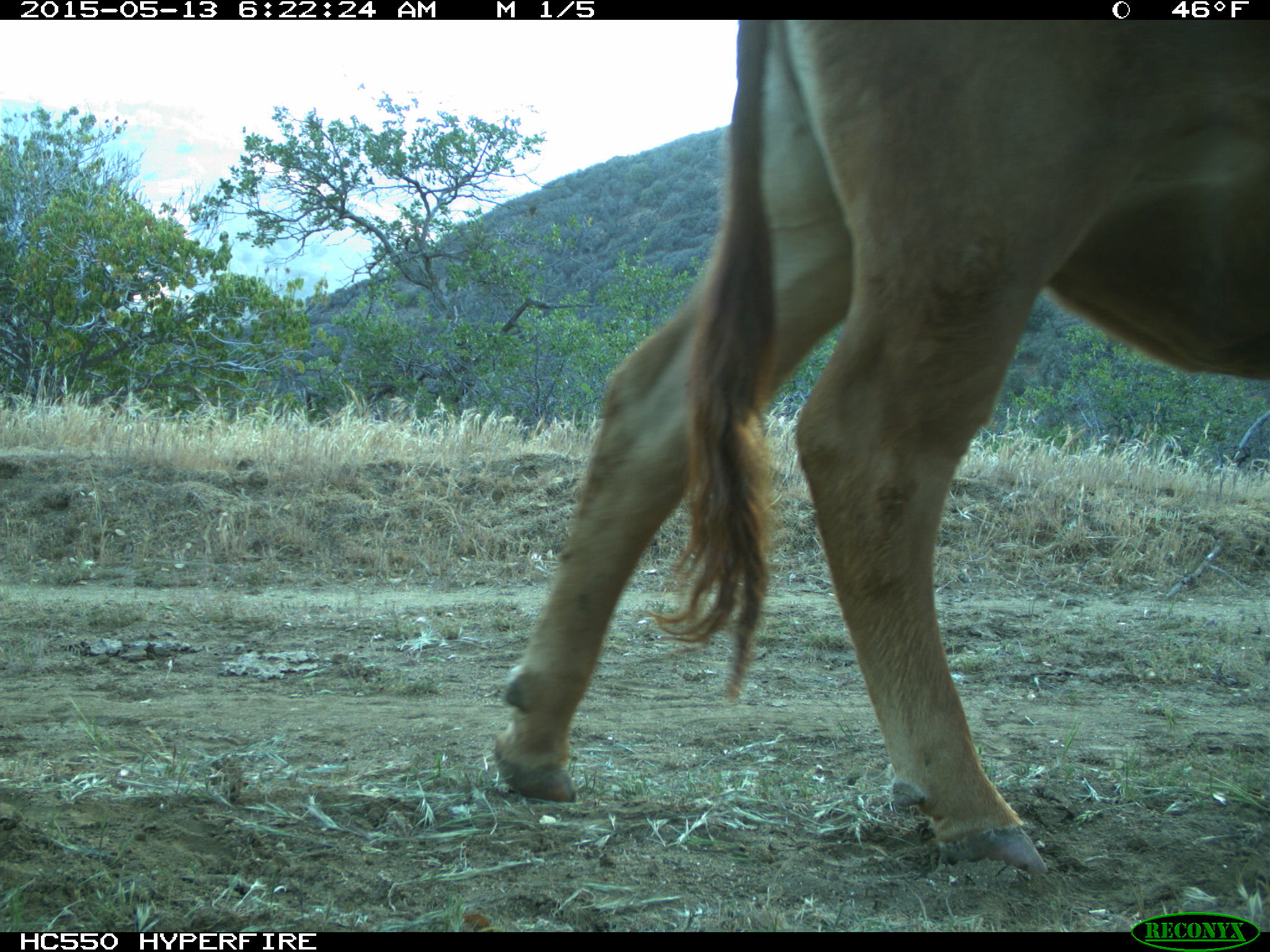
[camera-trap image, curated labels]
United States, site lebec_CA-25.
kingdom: Animalia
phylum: Chordata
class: Mammalia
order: Artiodactyla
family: Bovidae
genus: Bos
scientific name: Bos taurus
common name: domestic cow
Bos taurus (domestic cow).